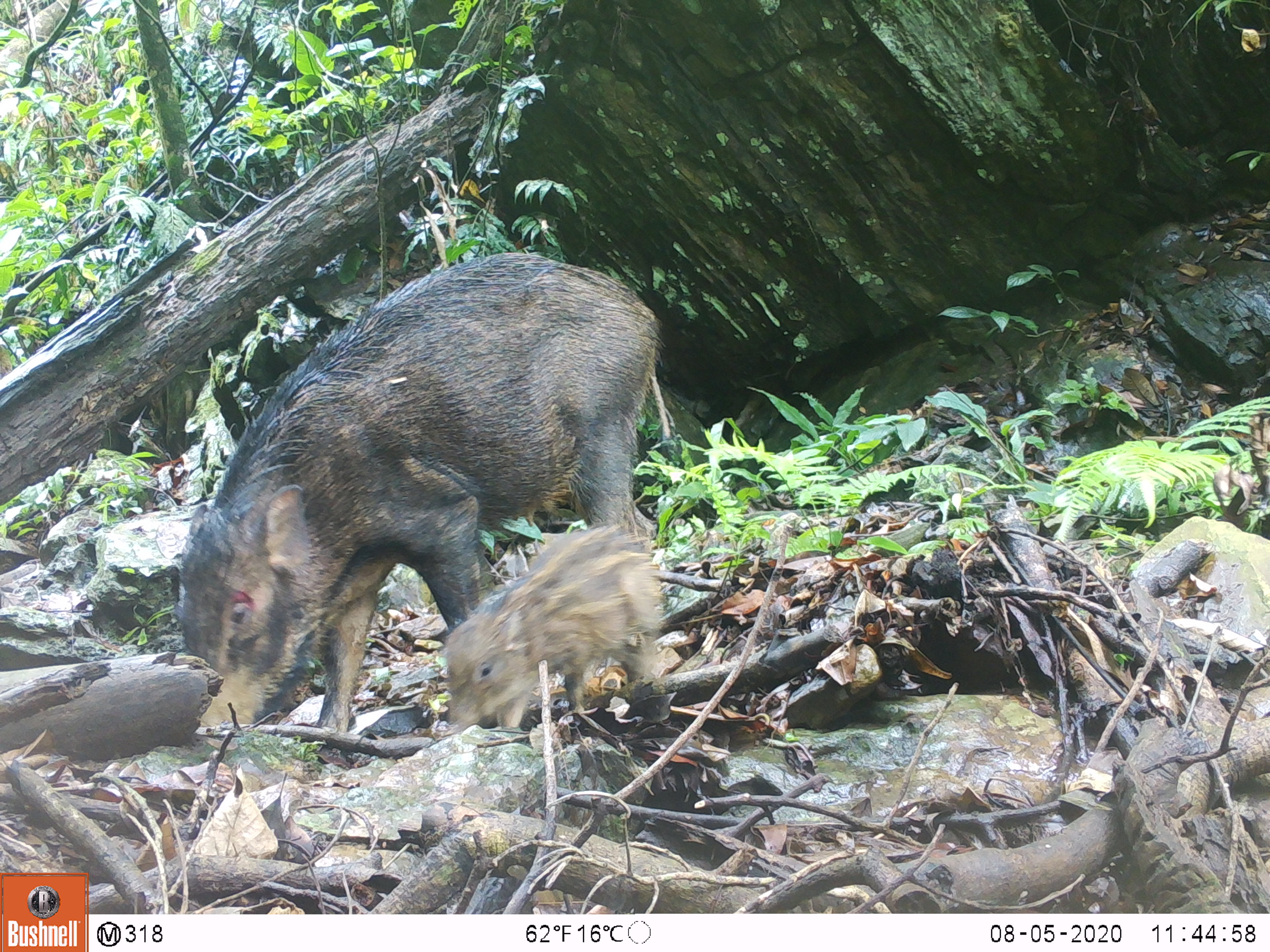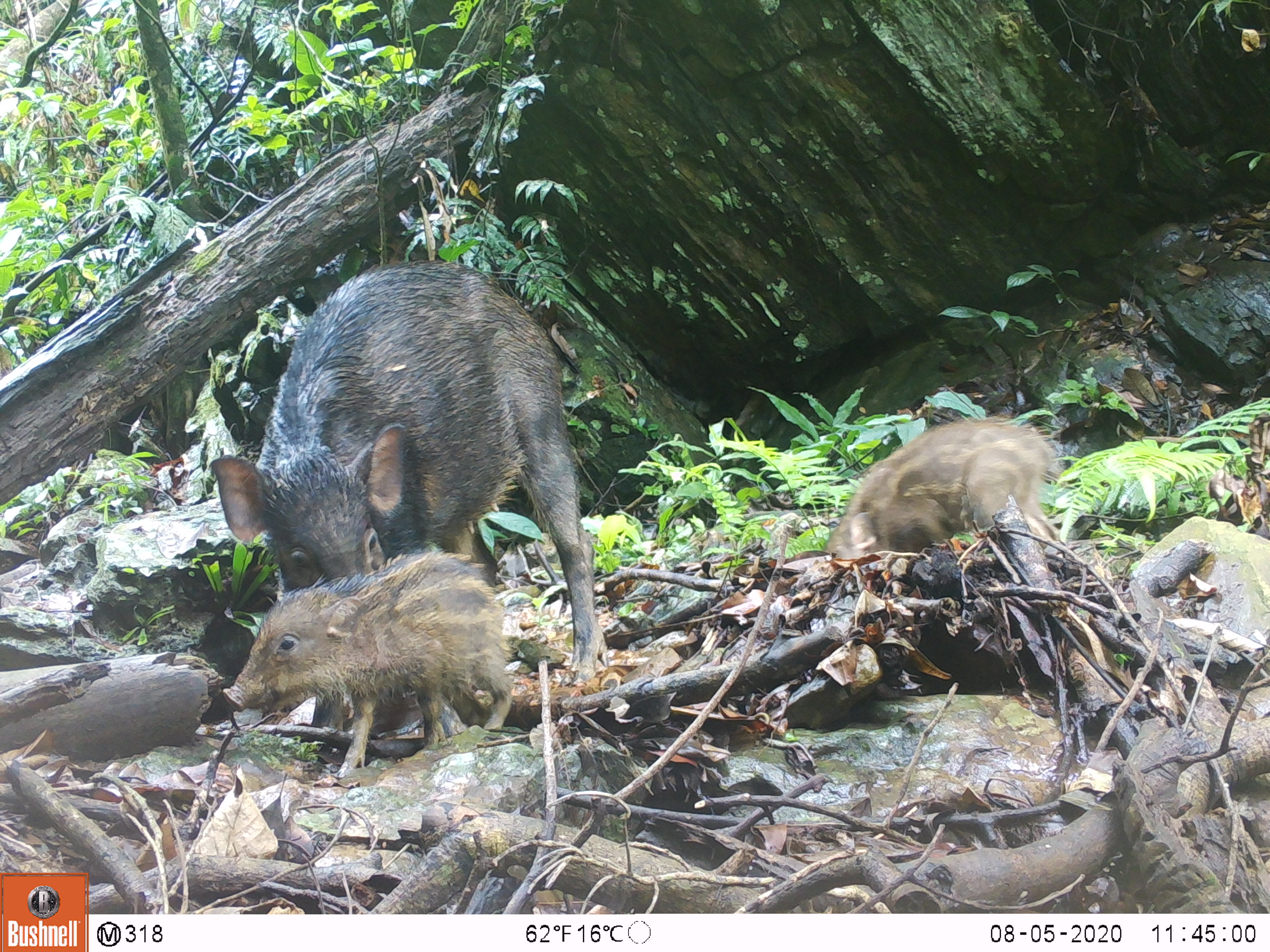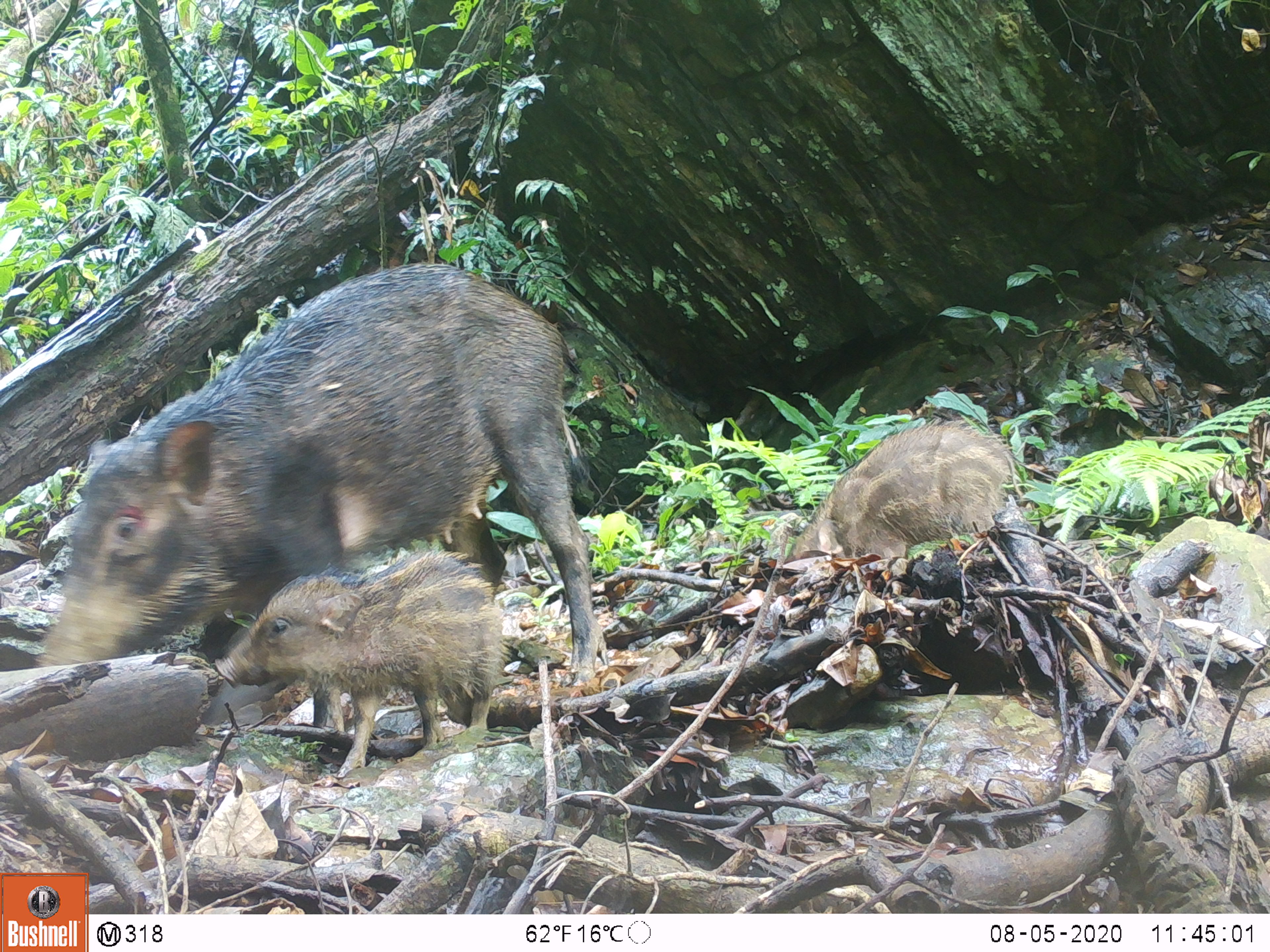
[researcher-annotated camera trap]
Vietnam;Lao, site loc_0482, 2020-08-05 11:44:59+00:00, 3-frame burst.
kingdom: Animalia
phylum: Chordata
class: Mammalia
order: Artiodactyla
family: Suidae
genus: Sus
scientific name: Sus scrofa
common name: eurasian wild pig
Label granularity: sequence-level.